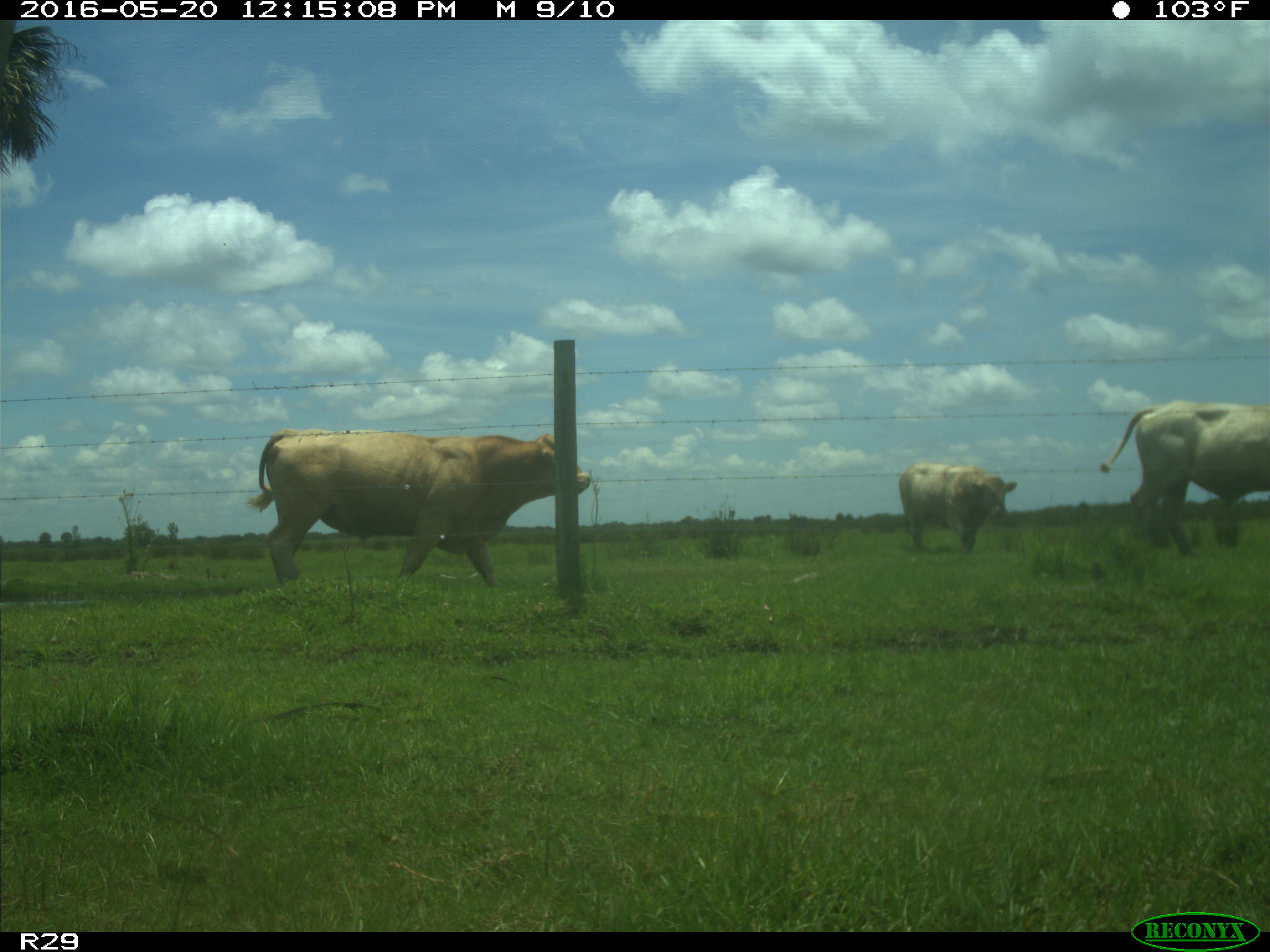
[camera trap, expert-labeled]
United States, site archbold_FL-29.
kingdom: Animalia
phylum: Chordata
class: Mammalia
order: Artiodactyla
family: Bovidae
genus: Bos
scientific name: Bos taurus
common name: domestic cow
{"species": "Bos taurus (domestic cow)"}